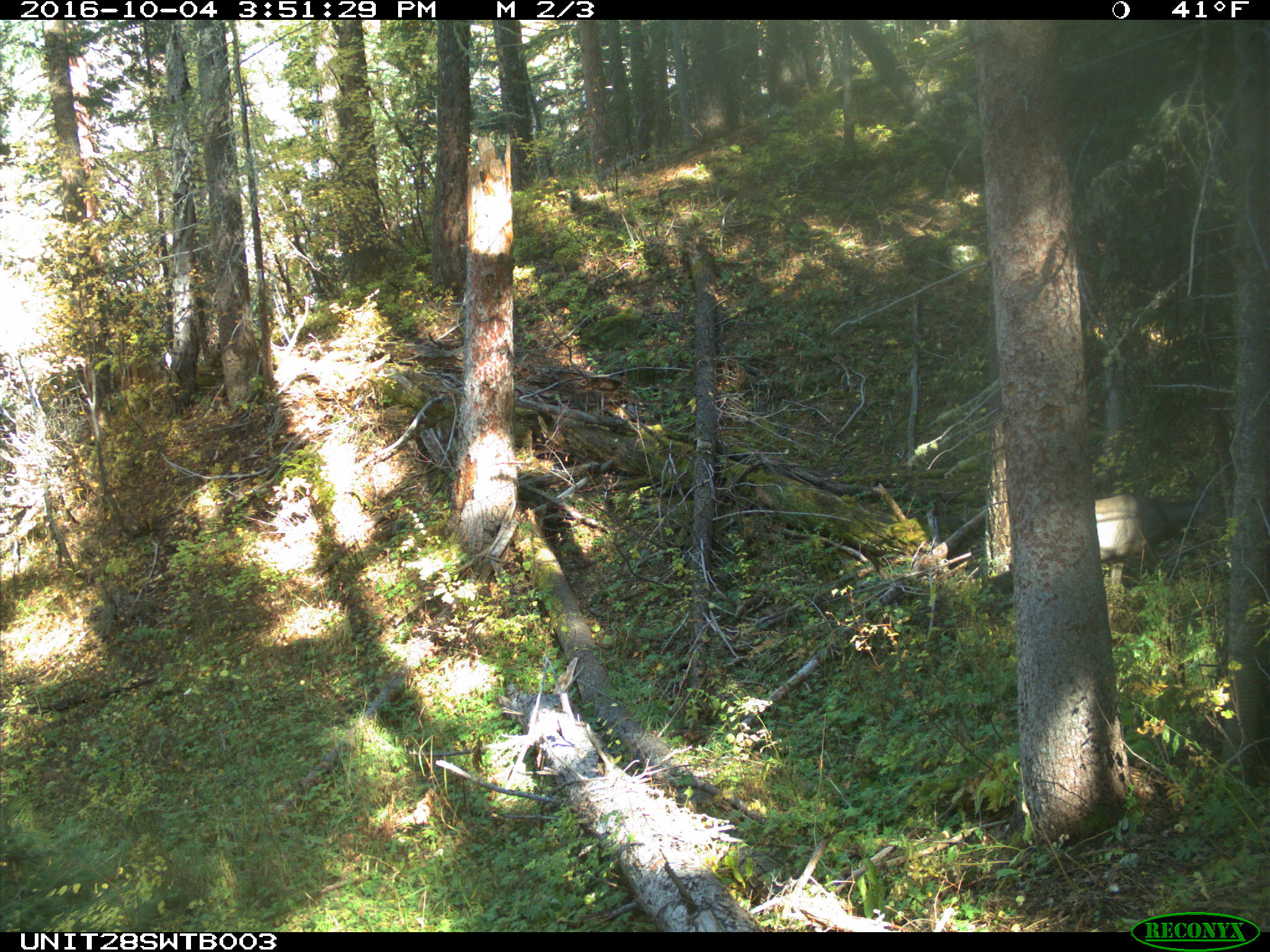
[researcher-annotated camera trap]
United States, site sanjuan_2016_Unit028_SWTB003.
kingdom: Animalia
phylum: Chordata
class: Mammalia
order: Artiodactyla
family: Cervidae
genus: Odocoileus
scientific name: Odocoileus hemionus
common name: mule deer